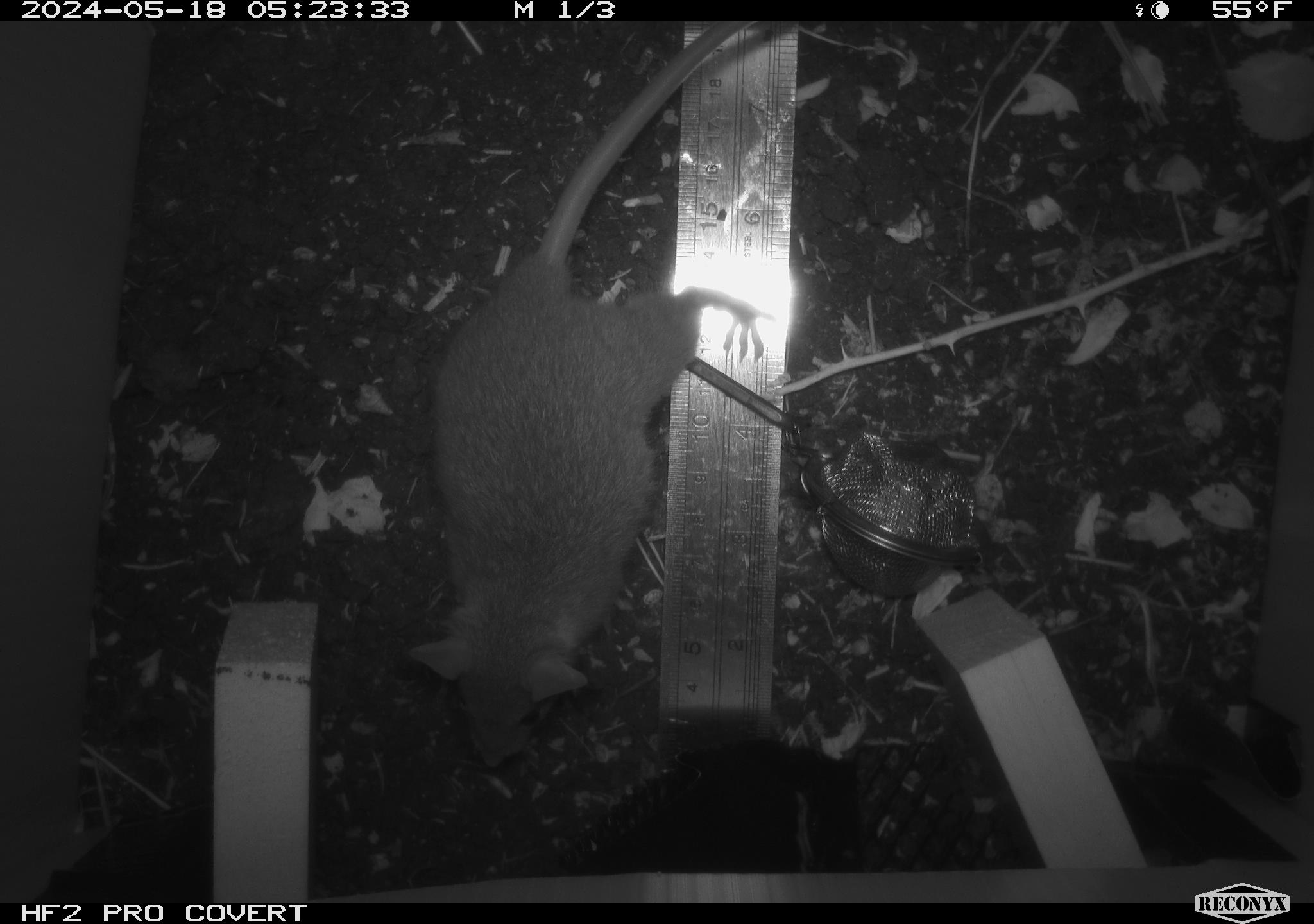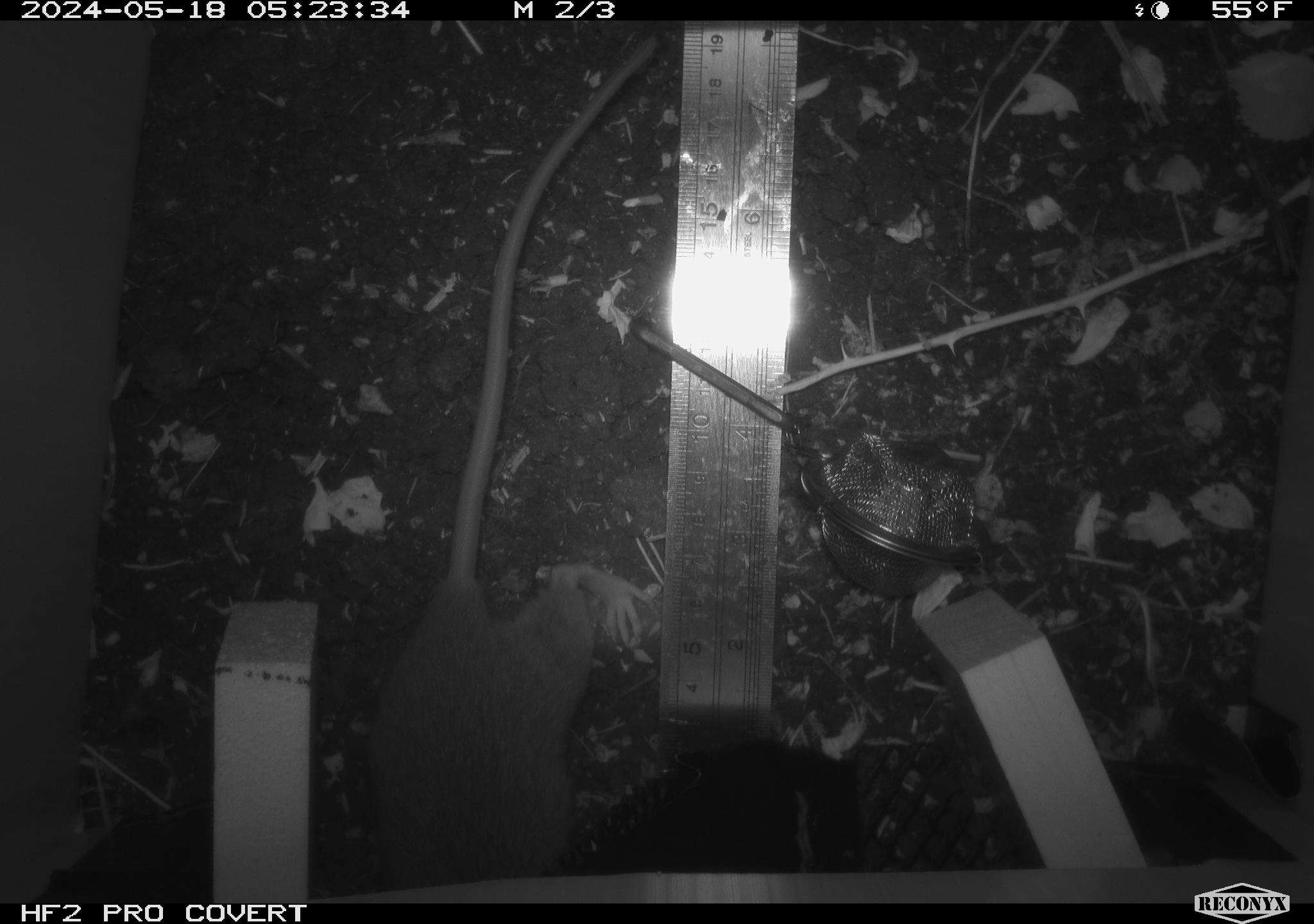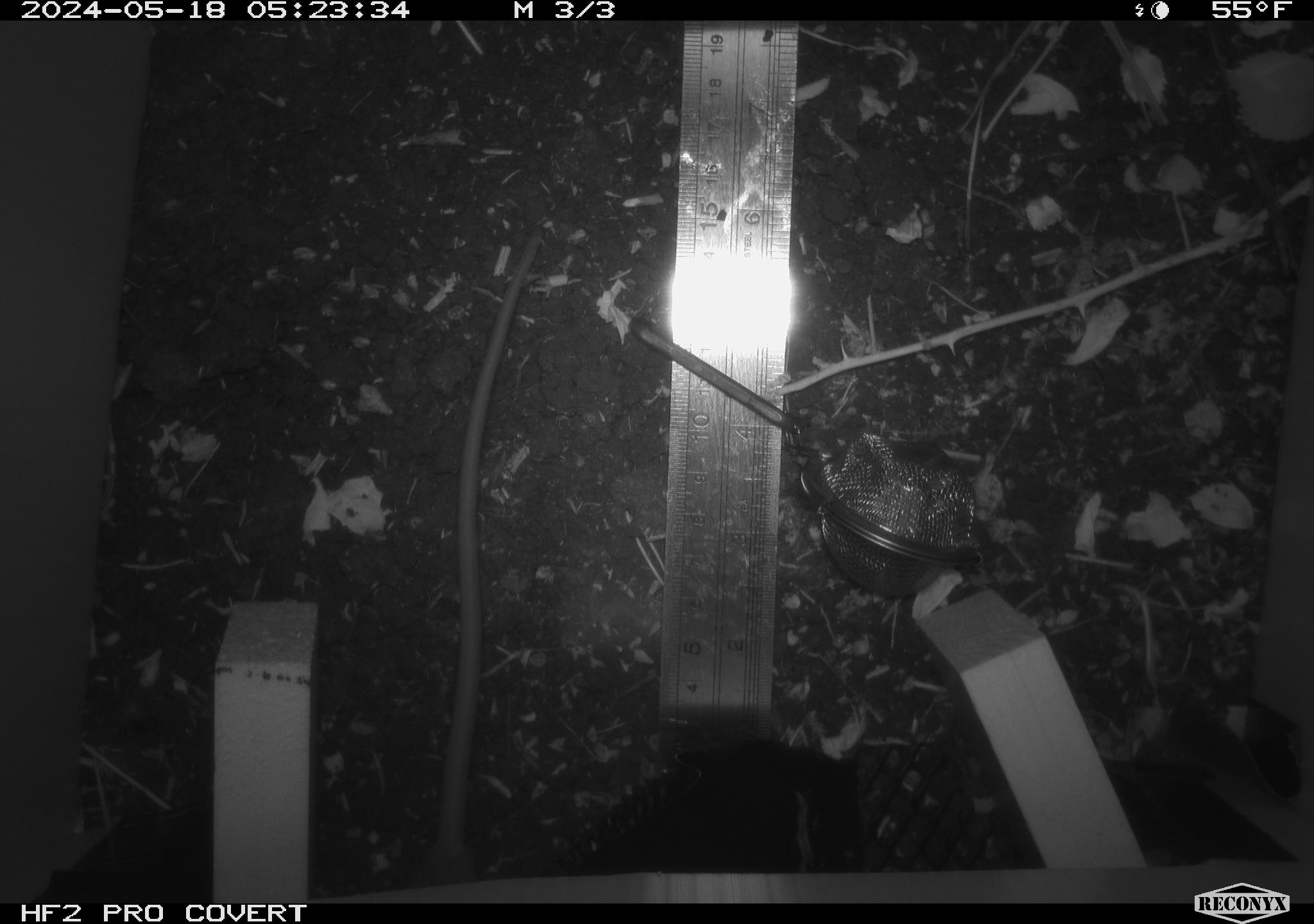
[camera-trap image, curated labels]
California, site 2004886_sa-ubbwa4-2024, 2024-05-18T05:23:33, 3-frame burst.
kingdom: Animalia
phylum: Chordata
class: Mammalia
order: Rodentia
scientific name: Rodentia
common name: woodrat or rat or mouse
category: woodrat or rat or mouse species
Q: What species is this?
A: Woodrat or rat or mouse species (woodrat or rat or mouse) (Rodentia).